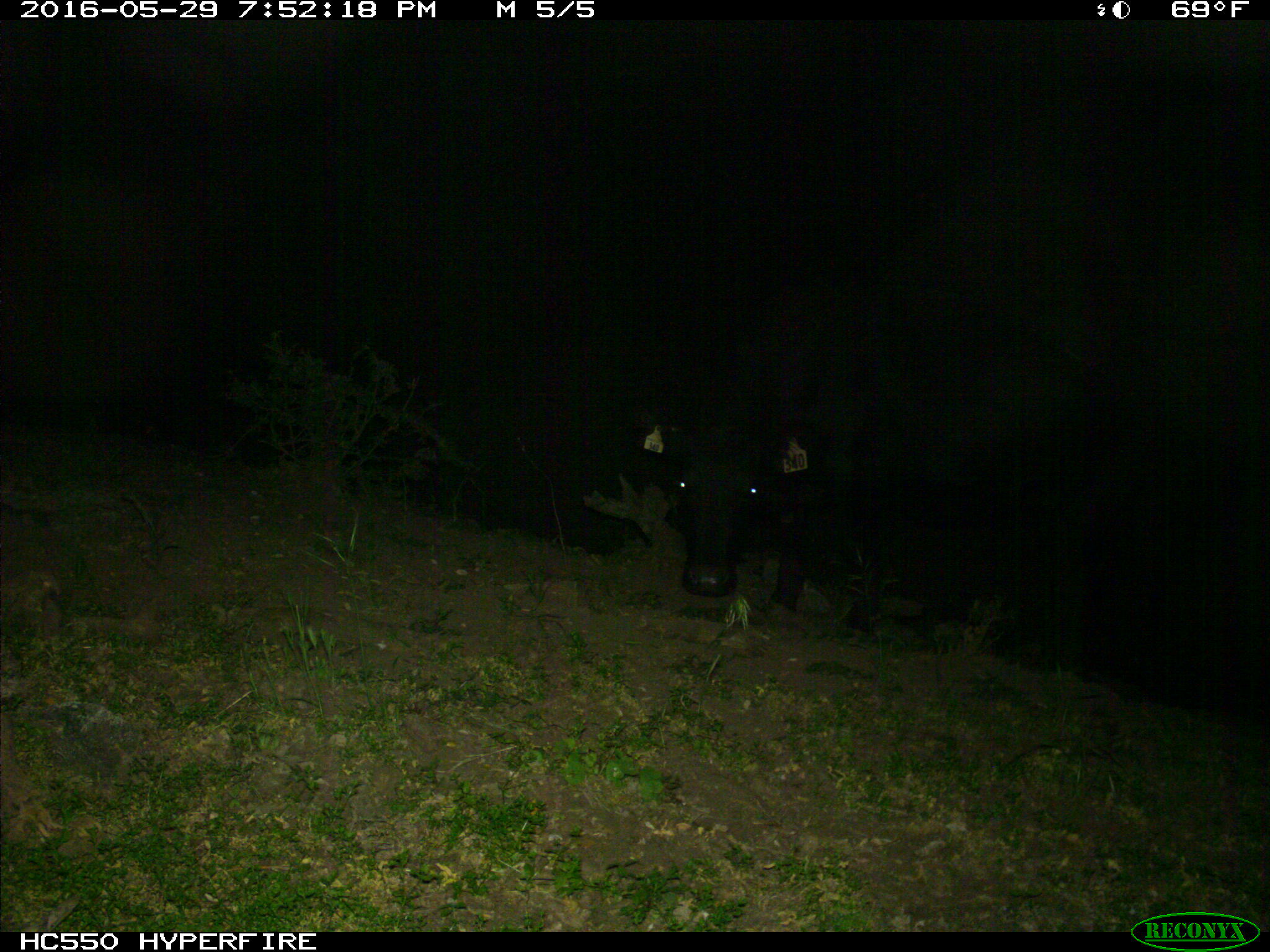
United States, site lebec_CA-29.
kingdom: Animalia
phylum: Chordata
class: Mammalia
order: Artiodactyla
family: Bovidae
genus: Bos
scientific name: Bos taurus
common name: domestic cow